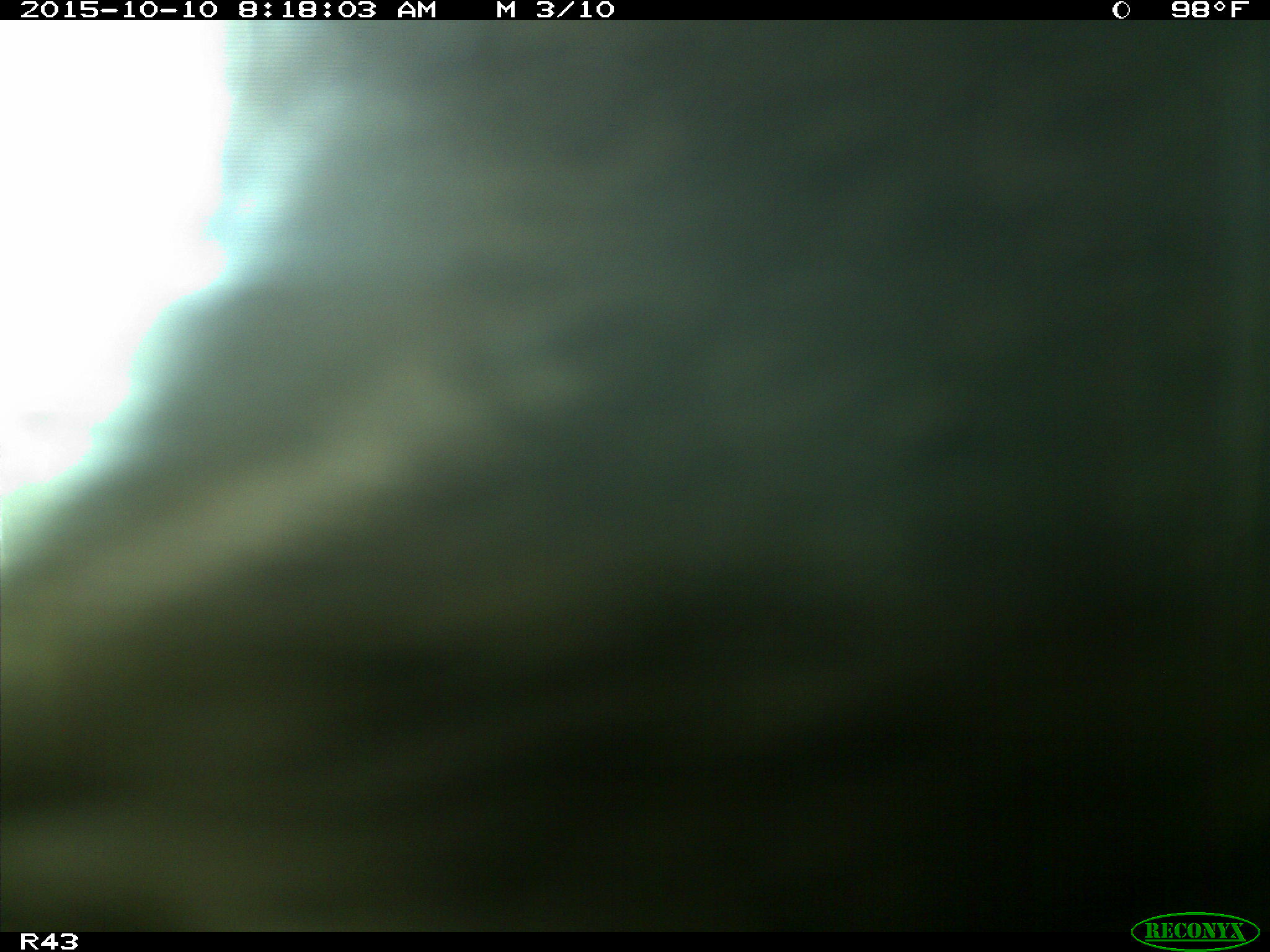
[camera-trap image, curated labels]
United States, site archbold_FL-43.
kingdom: Animalia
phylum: Chordata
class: Mammalia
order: Artiodactyla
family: Bovidae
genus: Bos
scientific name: Bos taurus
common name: domestic cow